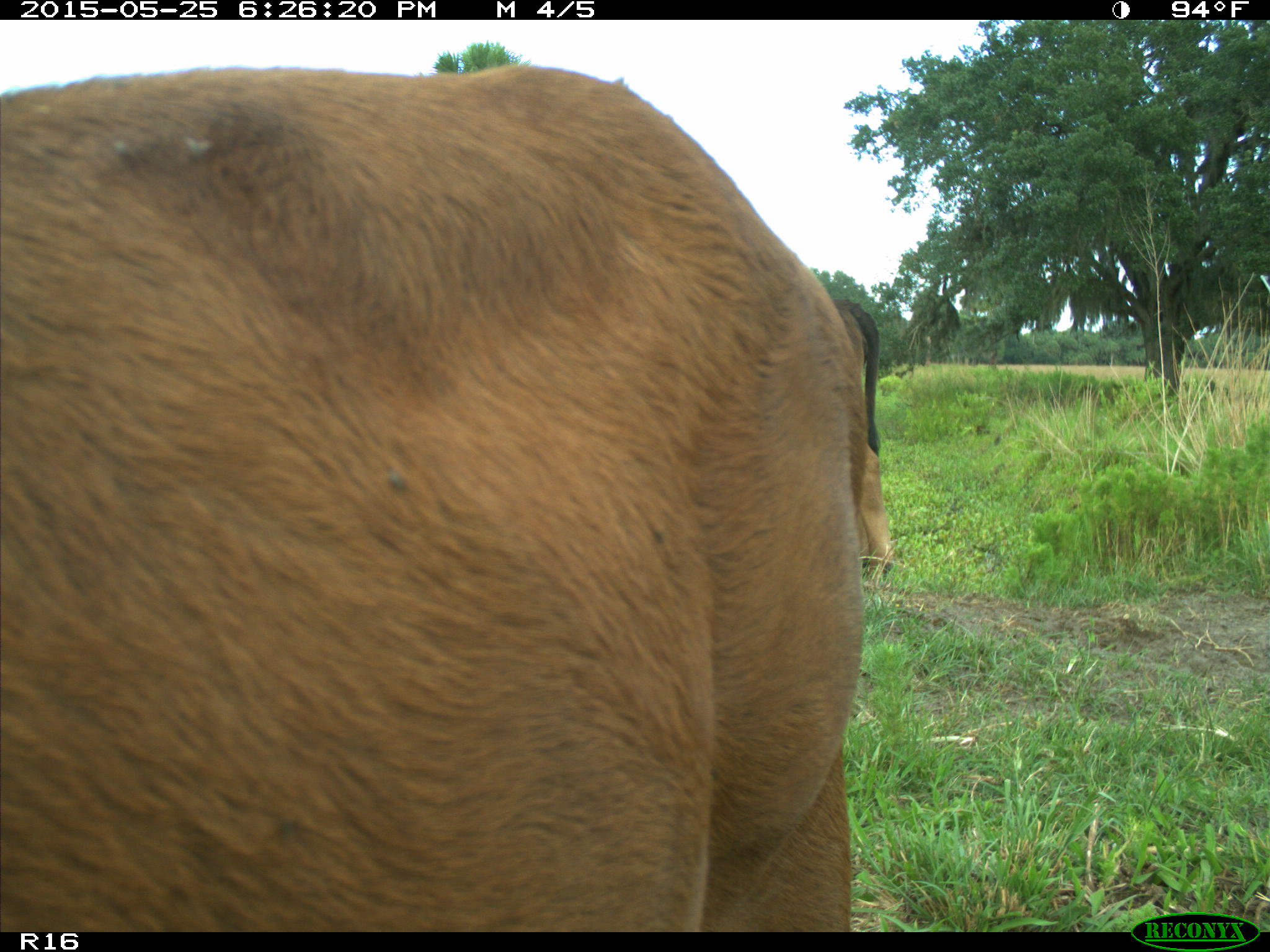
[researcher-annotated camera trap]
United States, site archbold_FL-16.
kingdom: Animalia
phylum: Chordata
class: Mammalia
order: Artiodactyla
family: Bovidae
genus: Bos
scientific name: Bos taurus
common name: domestic cow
Bos taurus (domestic cow).